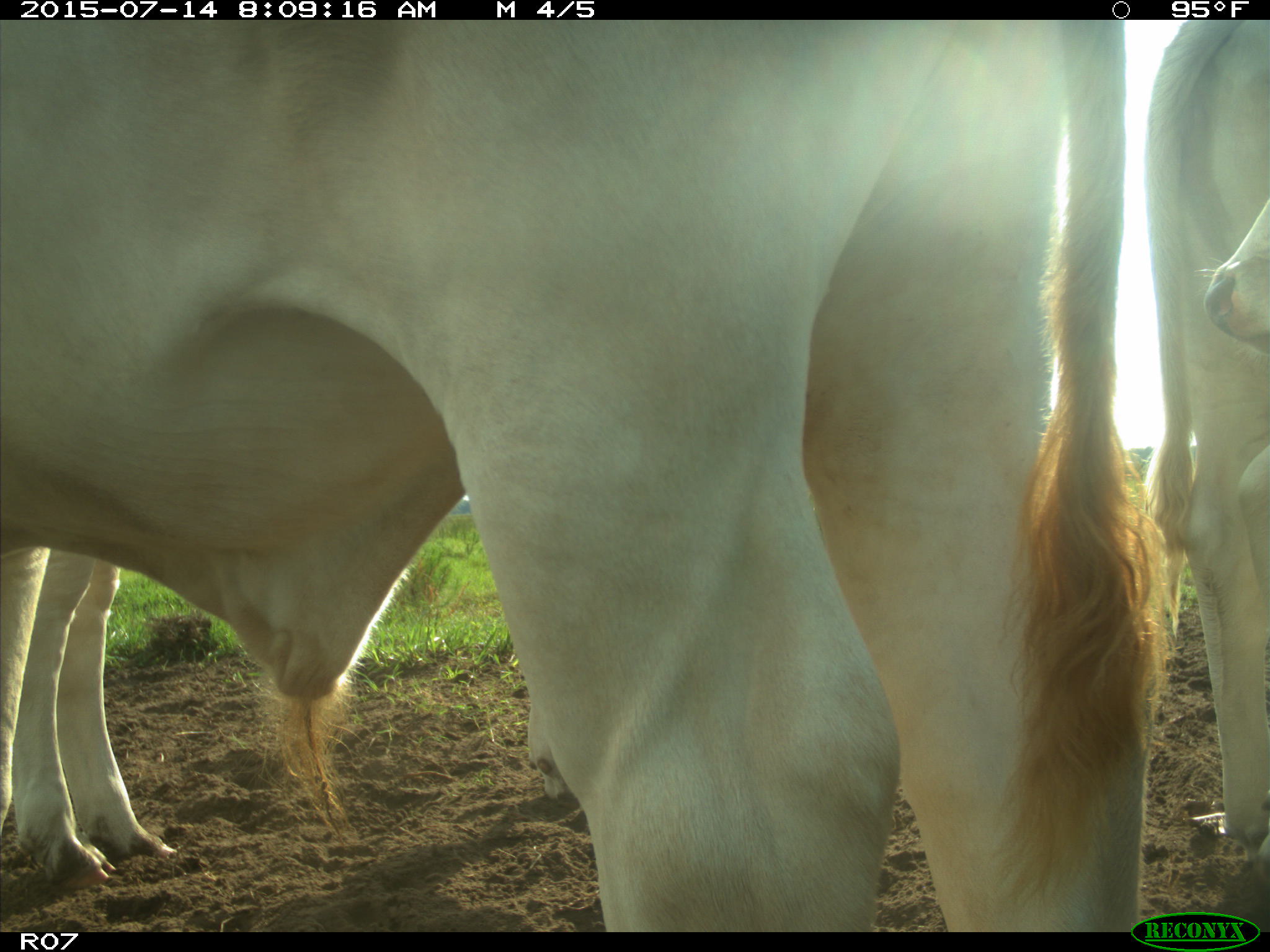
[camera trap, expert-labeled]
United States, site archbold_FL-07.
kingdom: Animalia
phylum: Chordata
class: Mammalia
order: Artiodactyla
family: Bovidae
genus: Bos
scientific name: Bos taurus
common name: domestic cow